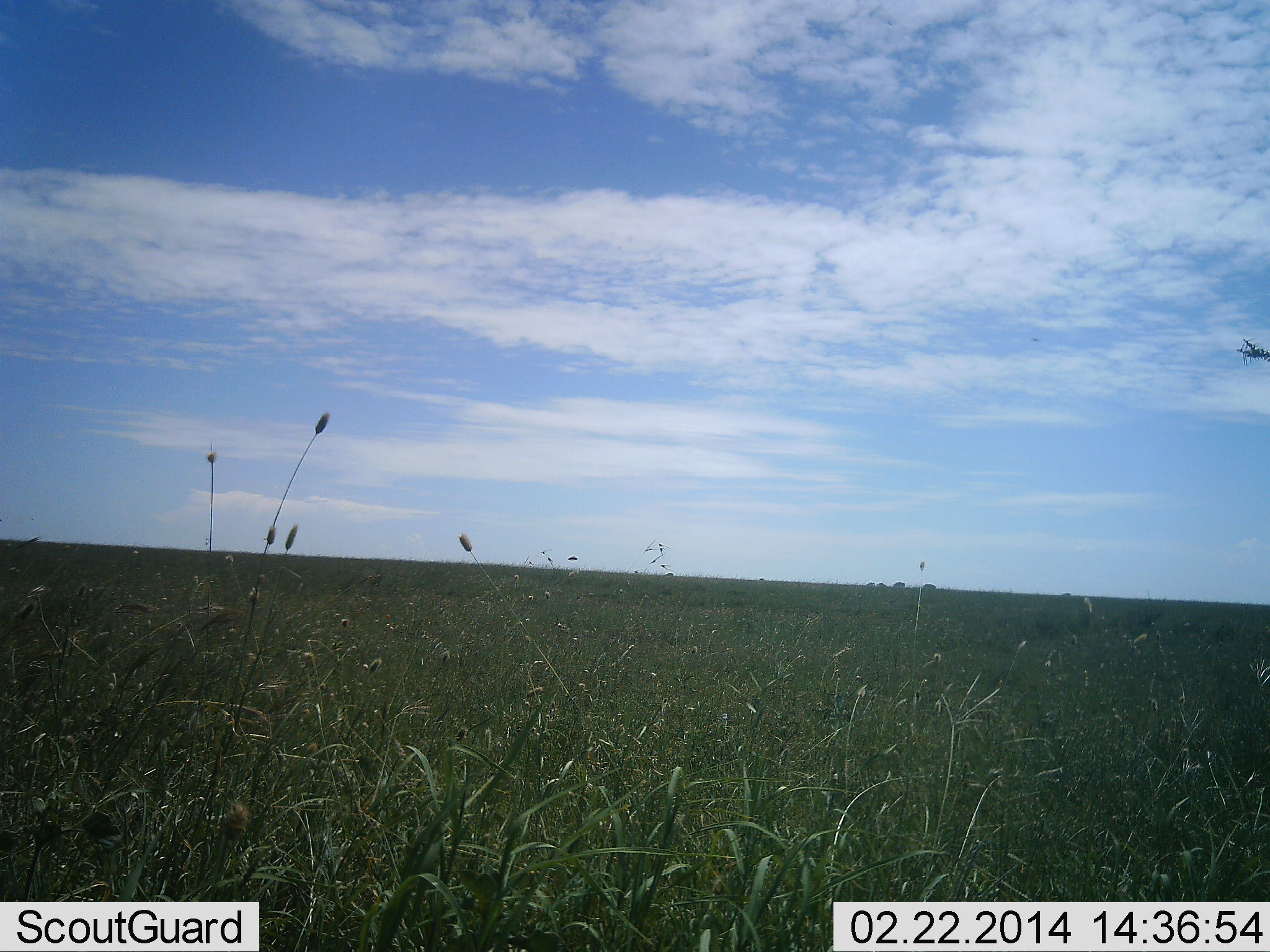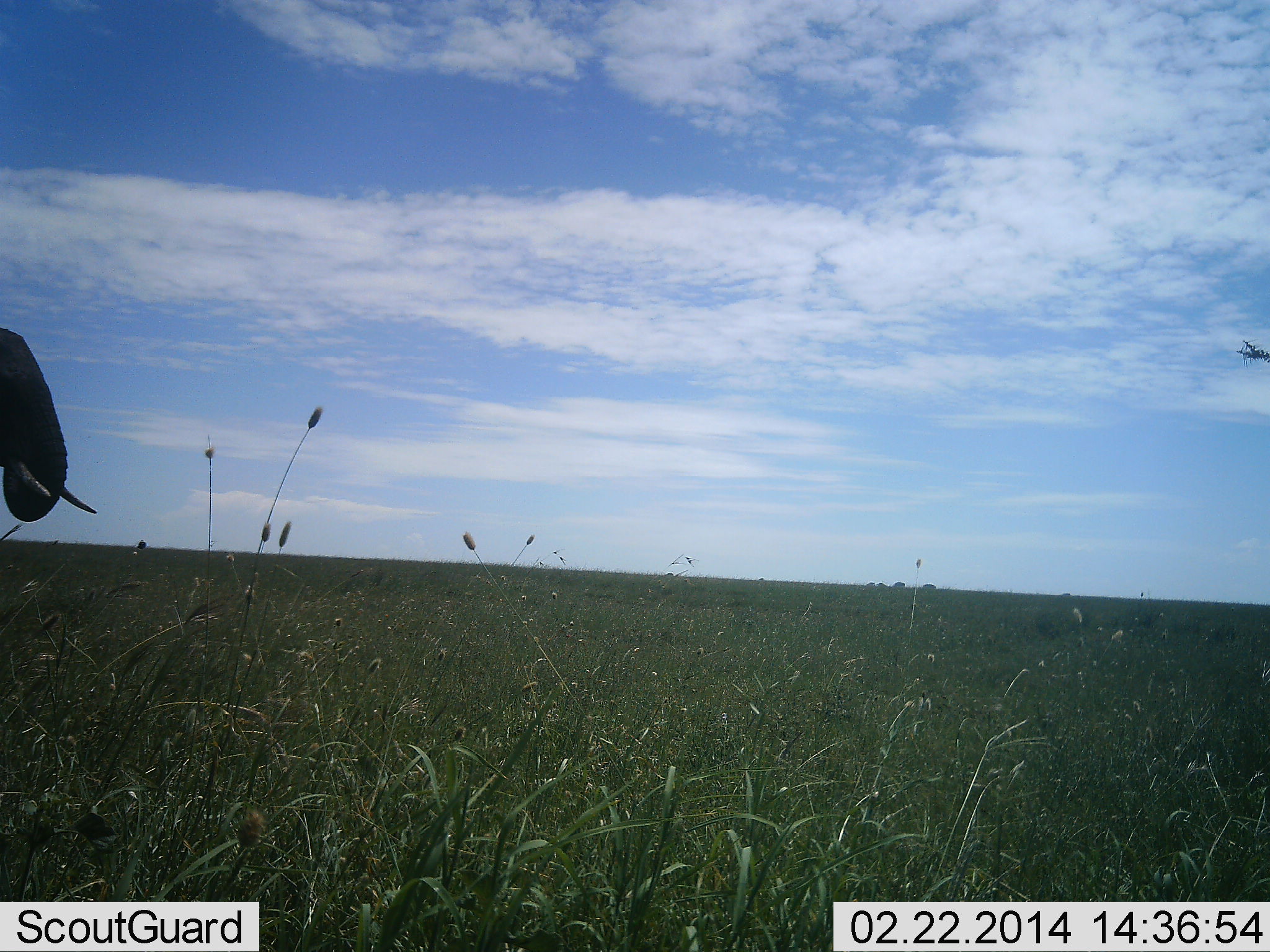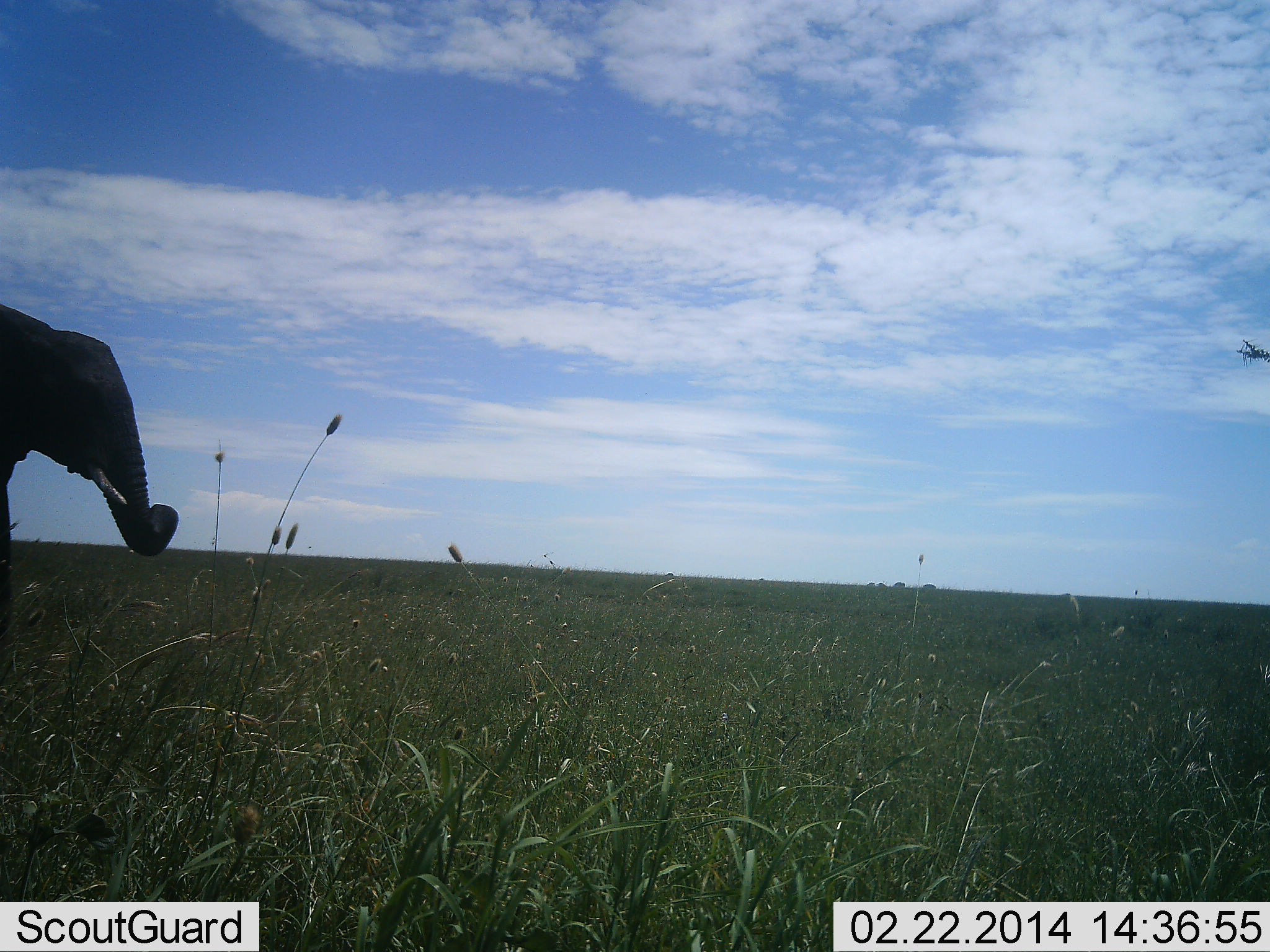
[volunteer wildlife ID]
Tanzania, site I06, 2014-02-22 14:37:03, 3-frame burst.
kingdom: Animalia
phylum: Chordata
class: Mammalia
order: Proboscidea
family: Elephantidae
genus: Loxodonta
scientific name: Loxodonta africana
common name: african bush elephant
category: elephant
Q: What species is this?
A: Elephant (african bush elephant) (Loxodonta africana).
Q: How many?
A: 1.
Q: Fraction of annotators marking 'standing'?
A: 15%.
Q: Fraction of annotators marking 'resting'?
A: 0%.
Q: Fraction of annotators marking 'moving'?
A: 69%.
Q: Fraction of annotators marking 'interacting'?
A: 0%.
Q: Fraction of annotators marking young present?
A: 0%.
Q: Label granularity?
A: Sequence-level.